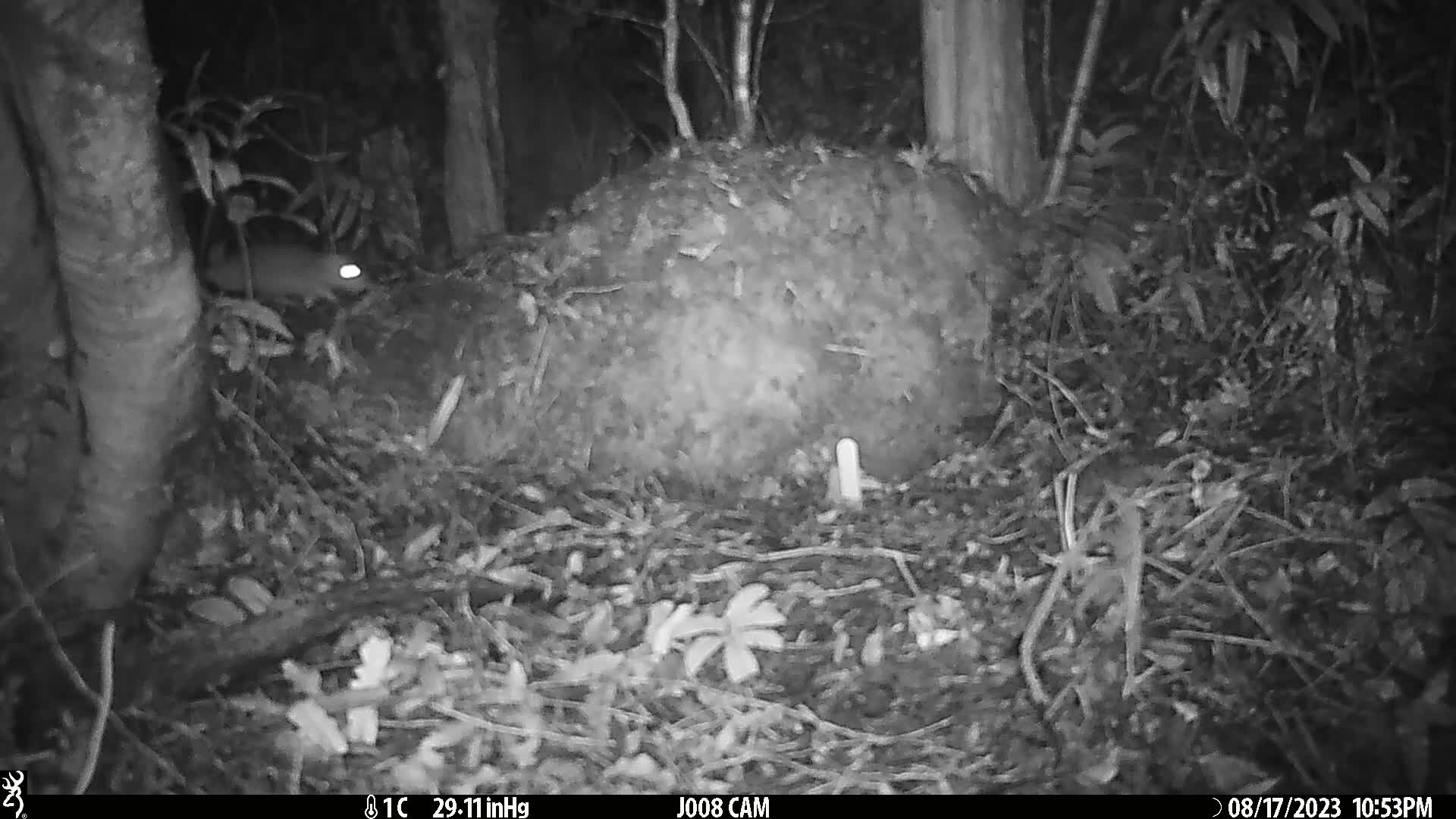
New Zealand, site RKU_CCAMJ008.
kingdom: Animalia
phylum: Chordata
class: Mammalia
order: Rodentia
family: Muridae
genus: Rattus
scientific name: Rattus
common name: rat